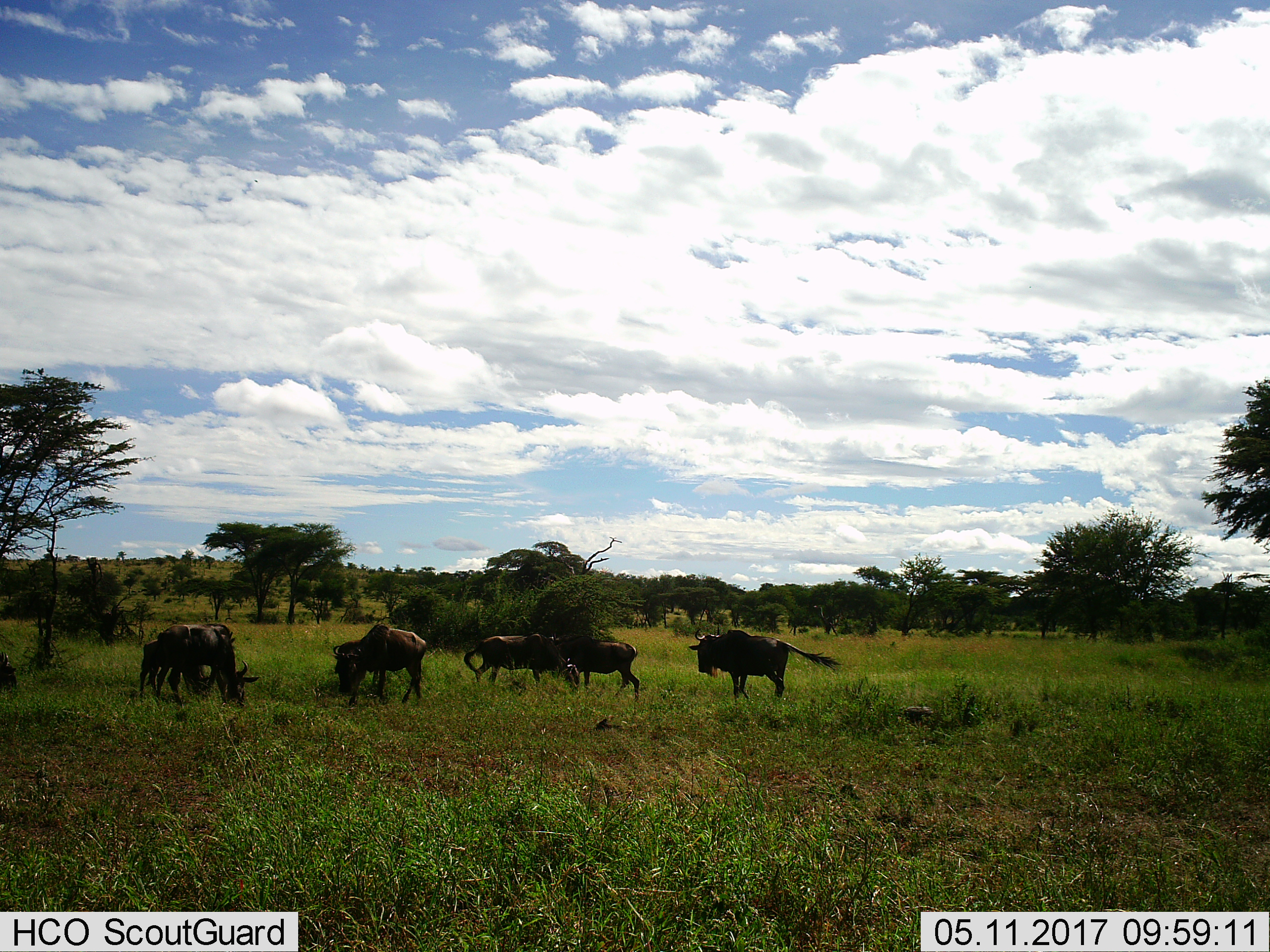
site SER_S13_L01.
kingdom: Animalia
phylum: Chordata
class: Mammalia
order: Artiodactyla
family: Bovidae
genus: Connochaetes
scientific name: Connochaetes taurinus taurinus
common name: blue wildebeest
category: wildebeestblue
Wildebeestblue (blue wildebeest) (Connochaetes taurinus taurinus), count 7. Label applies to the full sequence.